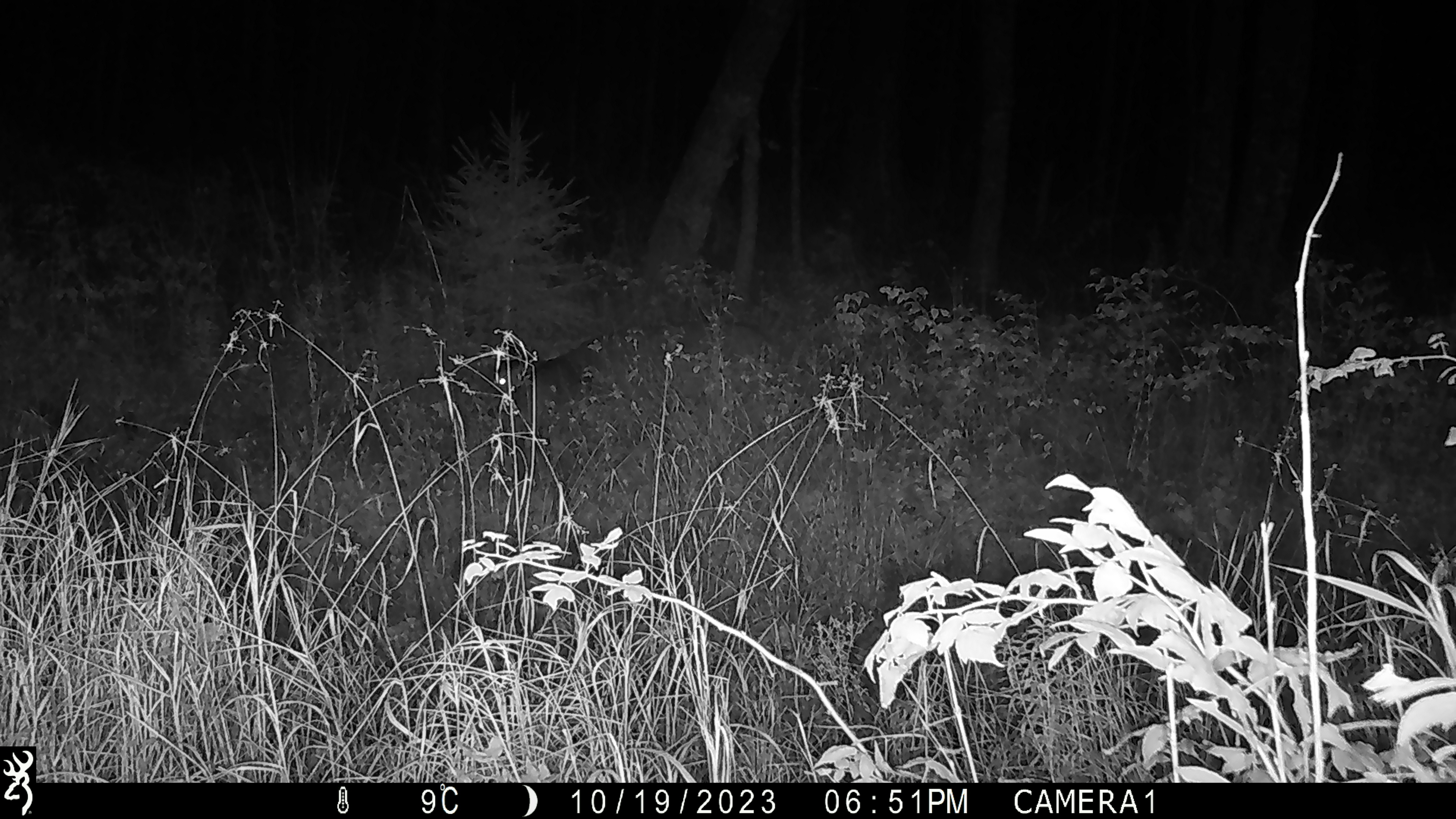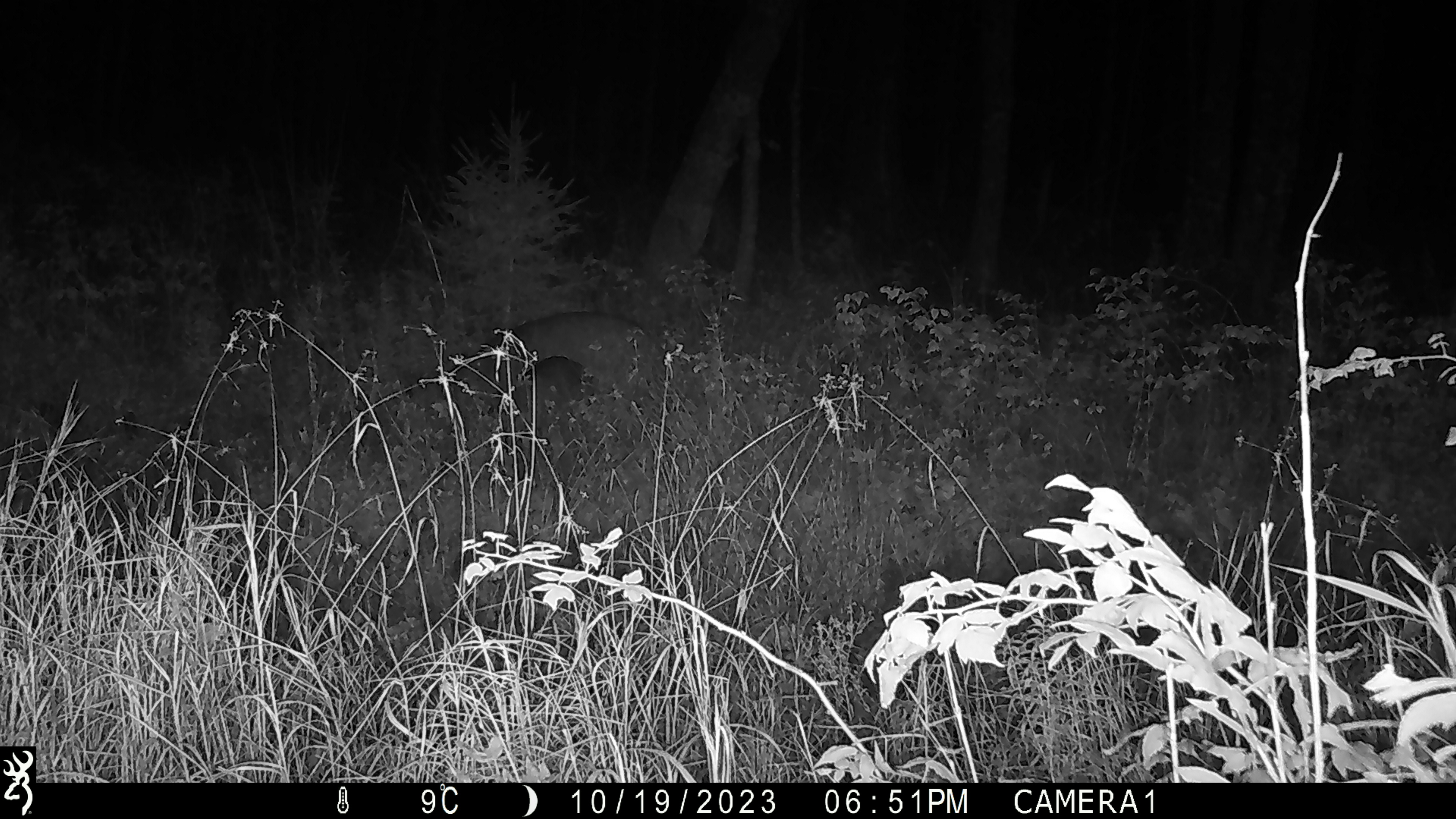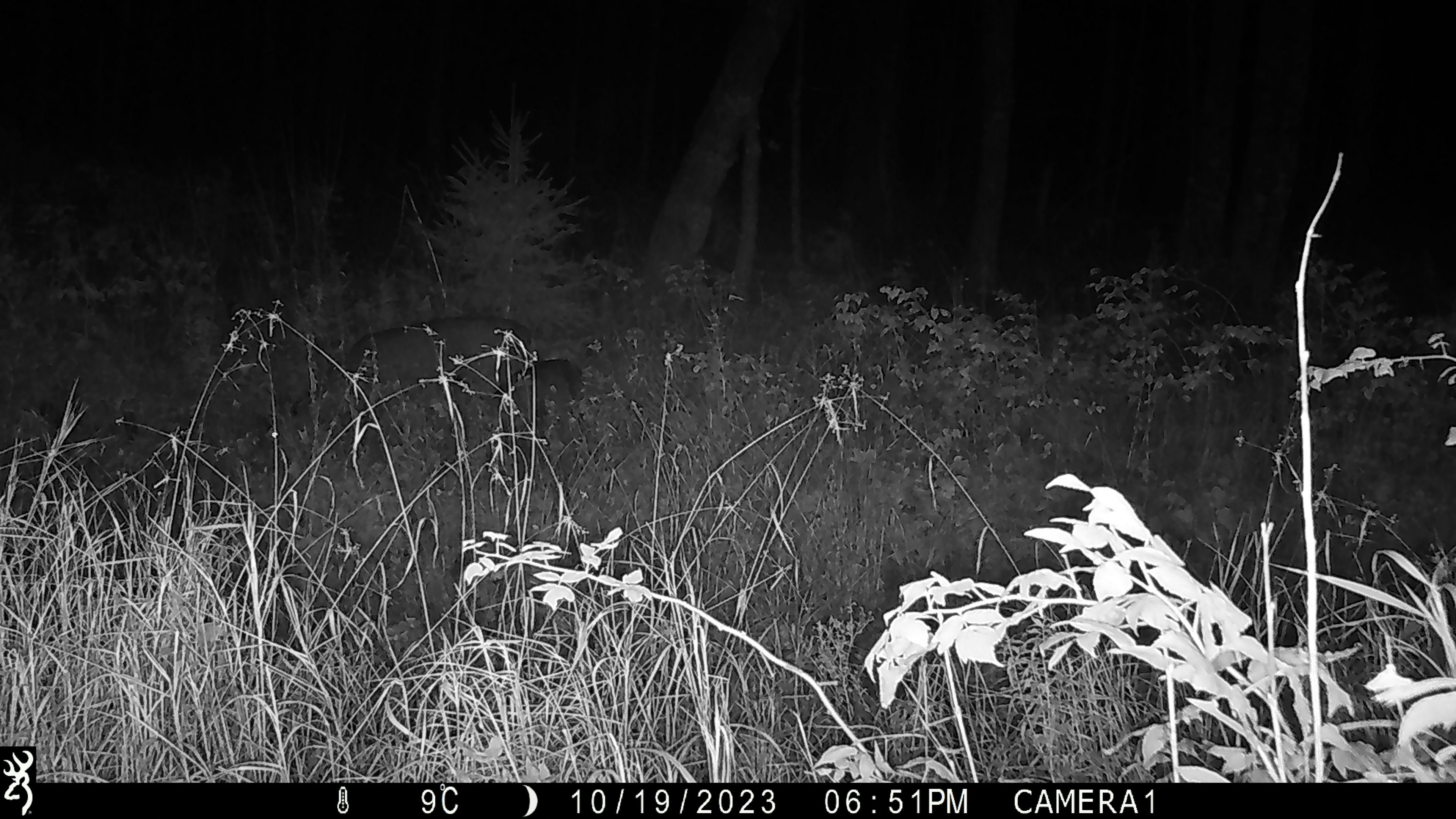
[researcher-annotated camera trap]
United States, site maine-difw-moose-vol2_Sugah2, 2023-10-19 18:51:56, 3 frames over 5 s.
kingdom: Animalia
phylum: Chordata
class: Mammalia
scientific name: Mammalia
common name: mammal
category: mammal sp.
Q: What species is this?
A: Mammal sp. (mammal) (Mammalia).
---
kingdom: Animalia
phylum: Chordata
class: Mammalia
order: Artiodactyla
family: Cervidae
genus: Odocoileus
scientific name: Odocoileus virginianus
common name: white-tailed deer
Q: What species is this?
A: White-tailed deer (Odocoileus virginianus).